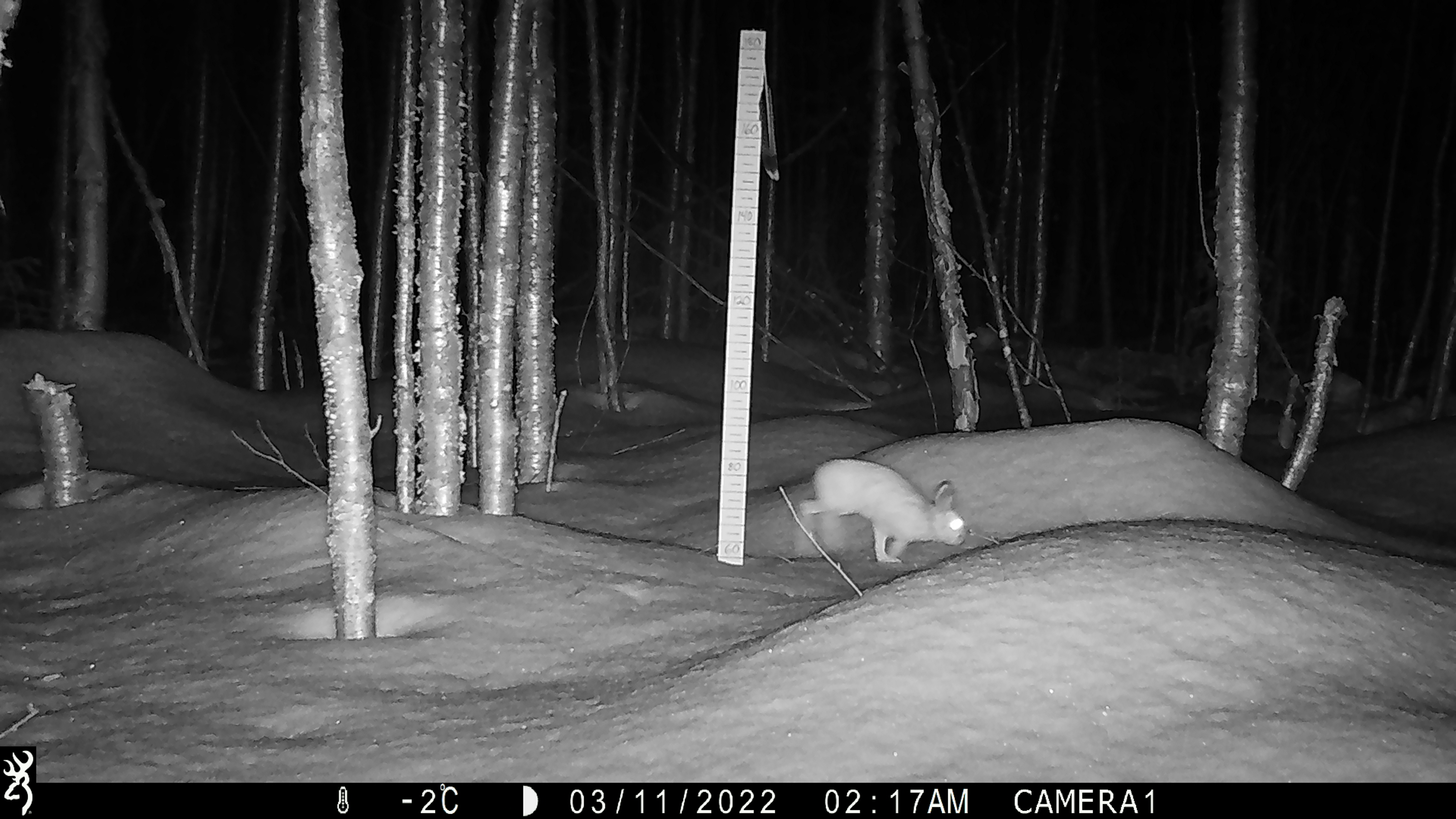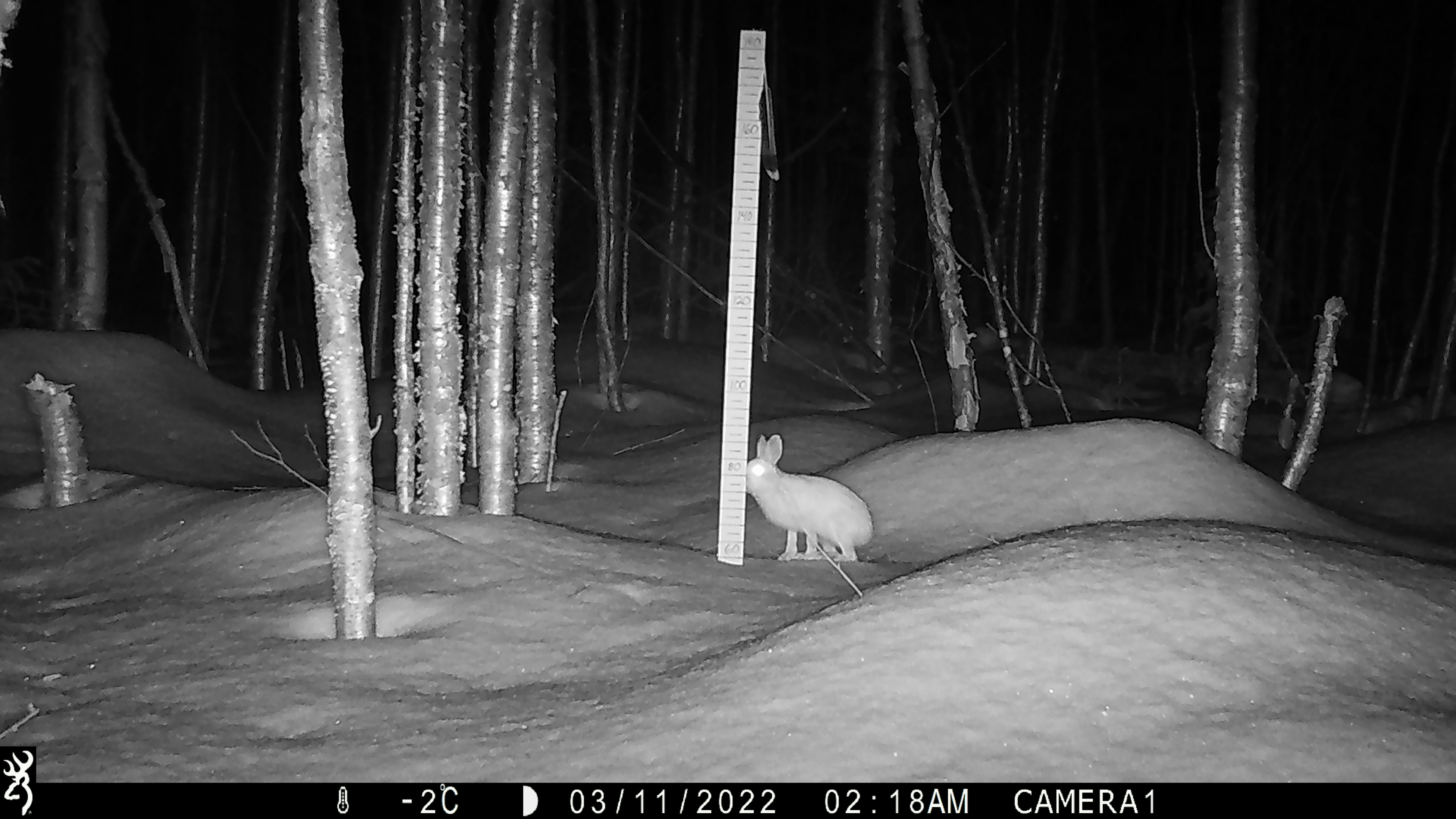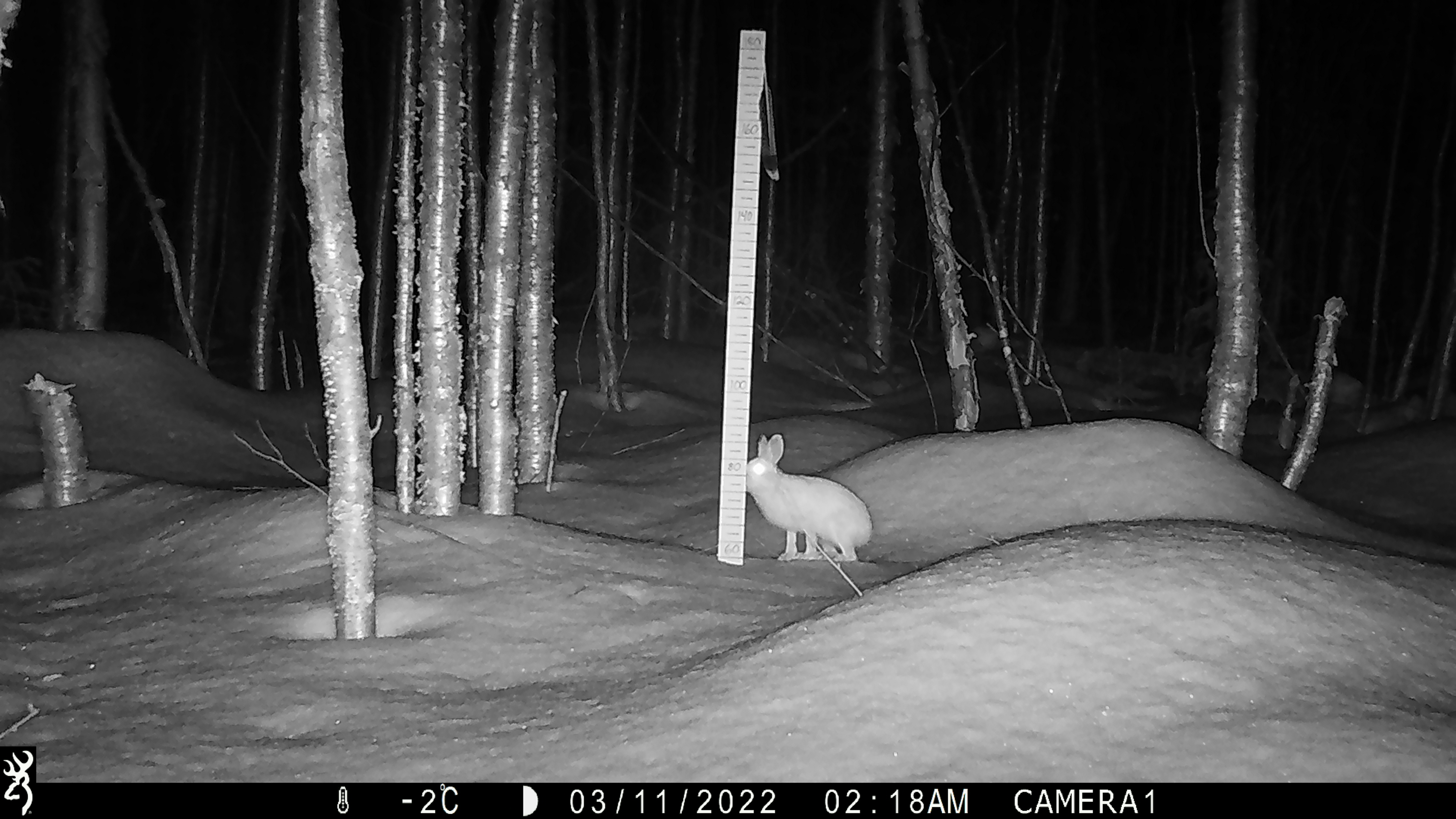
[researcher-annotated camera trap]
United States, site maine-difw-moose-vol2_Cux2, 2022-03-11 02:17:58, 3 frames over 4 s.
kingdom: Animalia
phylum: Chordata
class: Mammalia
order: Lagomorpha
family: Leporidae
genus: Lepus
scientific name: Lepus americanus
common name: snowshoe hare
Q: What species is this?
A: Snowshoe hare (Lepus americanus).